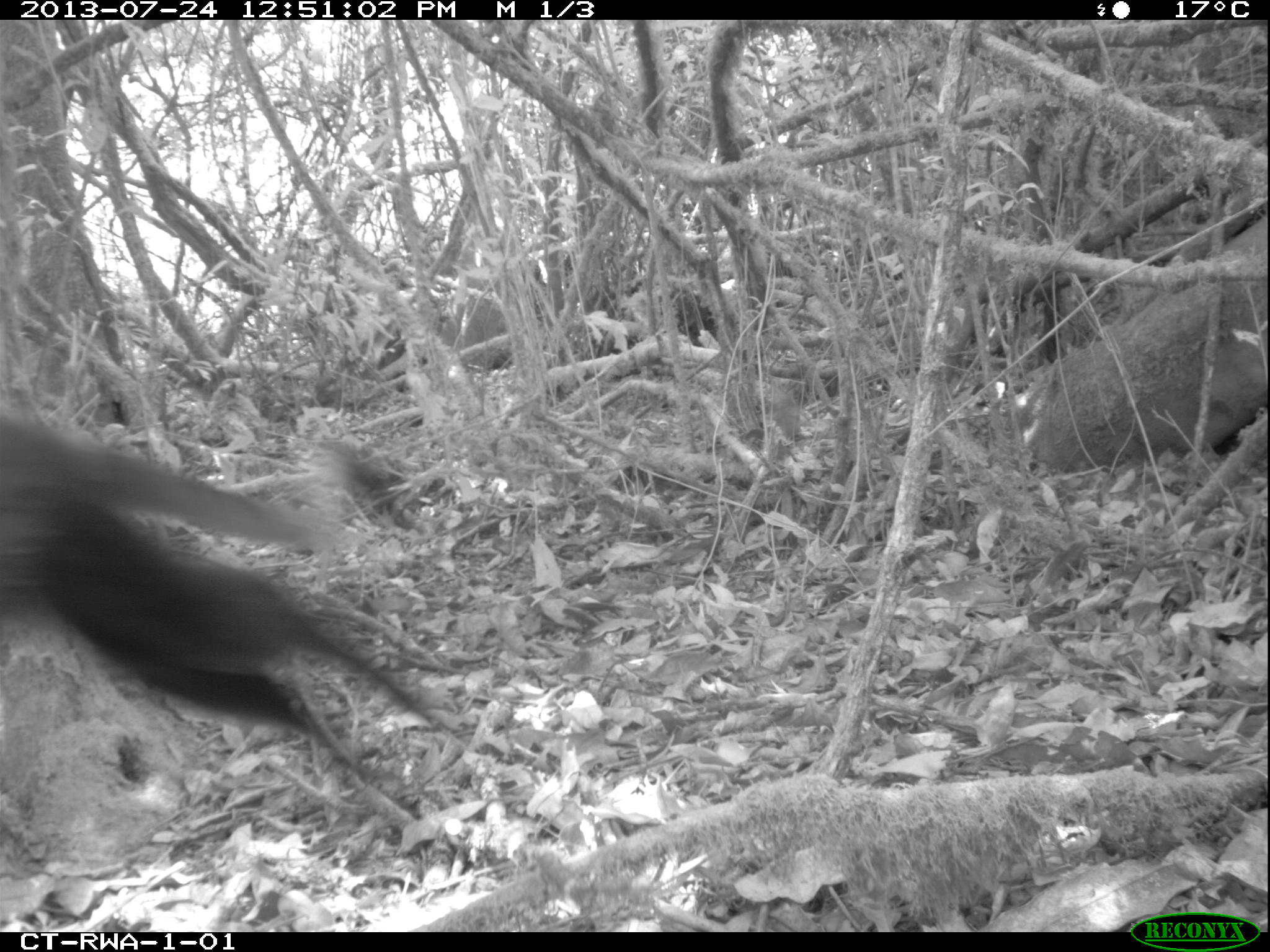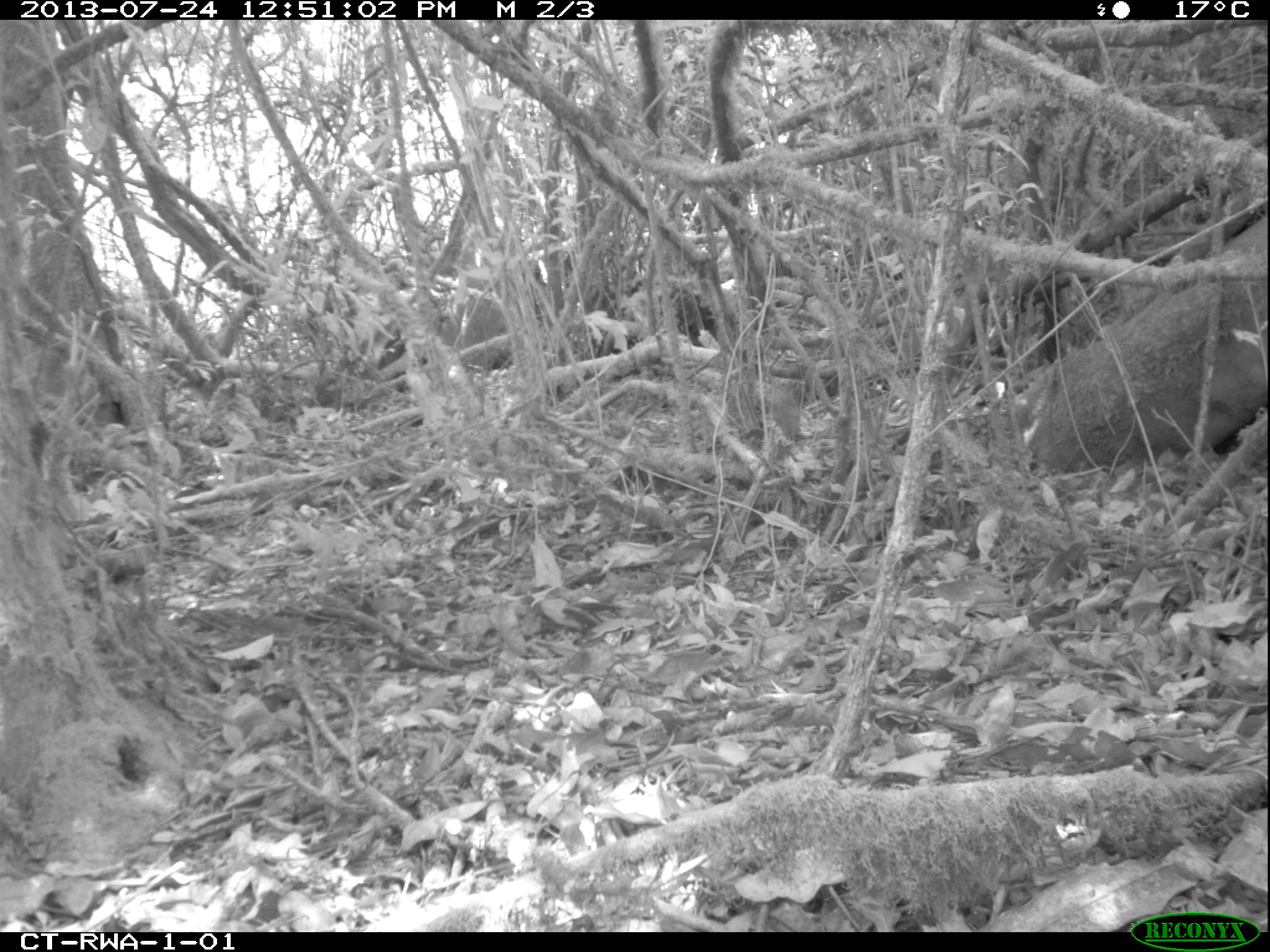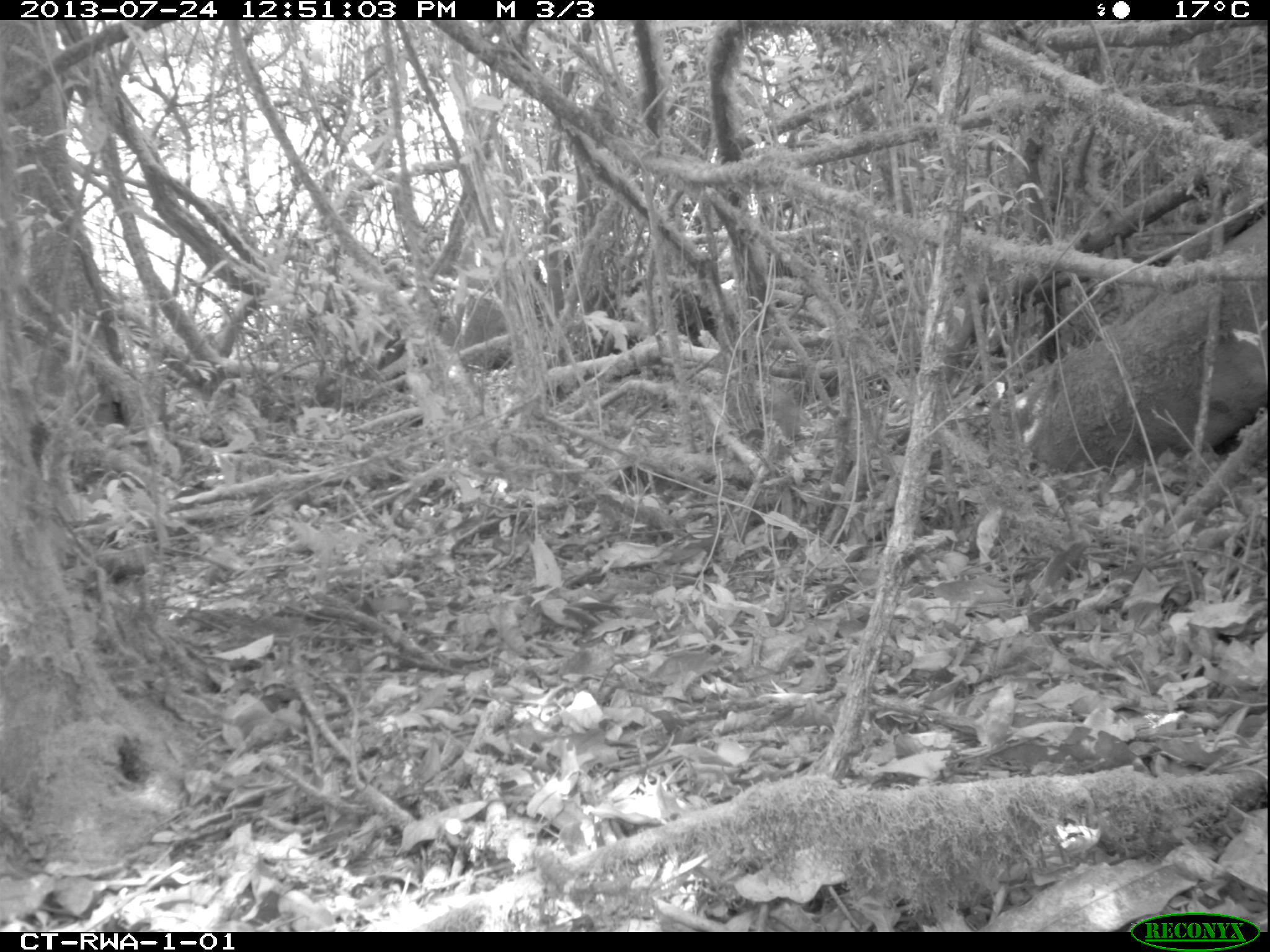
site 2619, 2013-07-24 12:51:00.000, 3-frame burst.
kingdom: Animalia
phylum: Chordata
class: Mammalia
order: Primates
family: Cercopithecidae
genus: Allochrocebus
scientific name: Allochrocebus lhoesti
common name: l'hoest's monkey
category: cercopithecus lhoesti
Cercopithecus lhoesti (l'hoest's monkey) (Allochrocebus lhoesti), count 1.